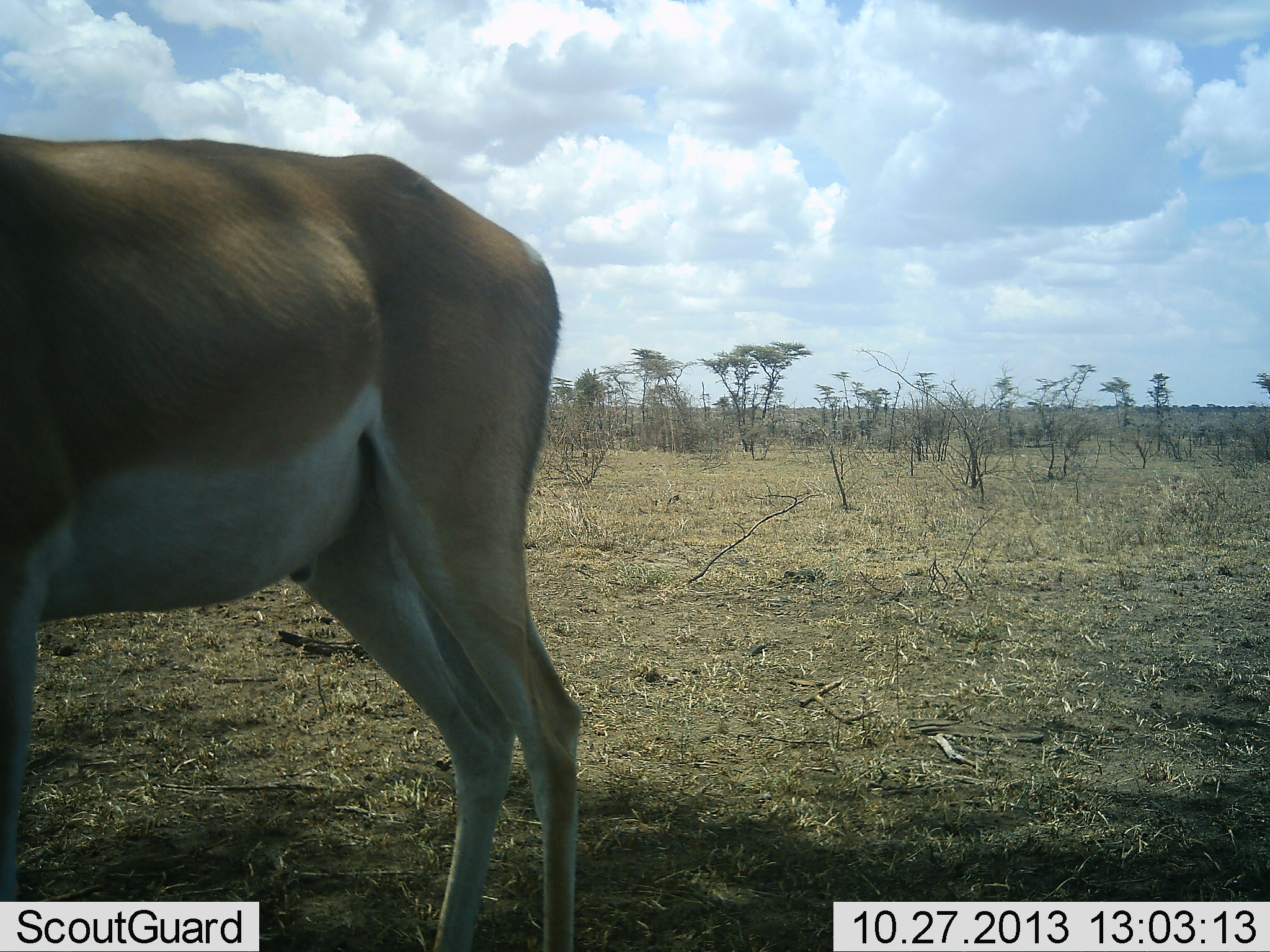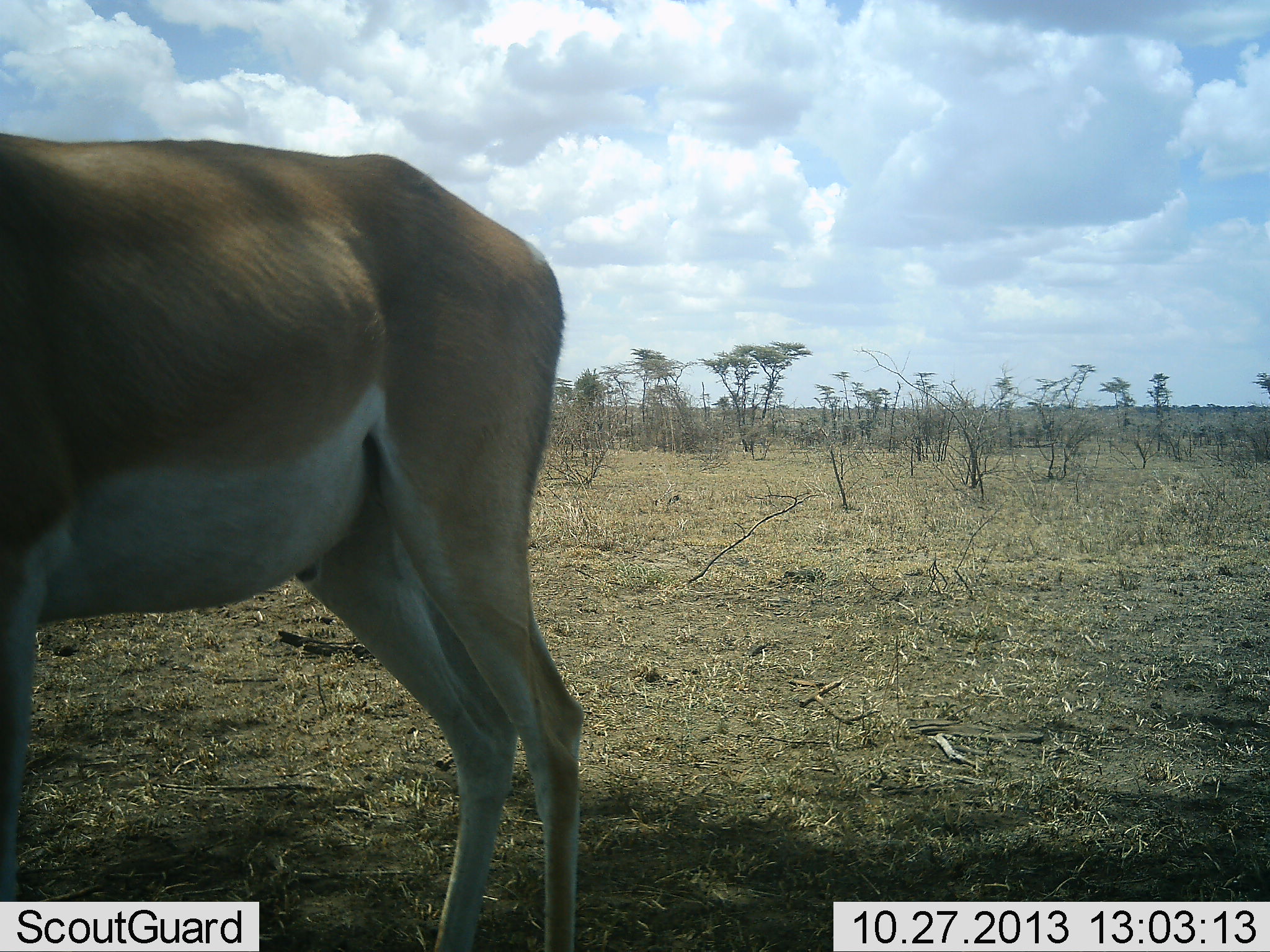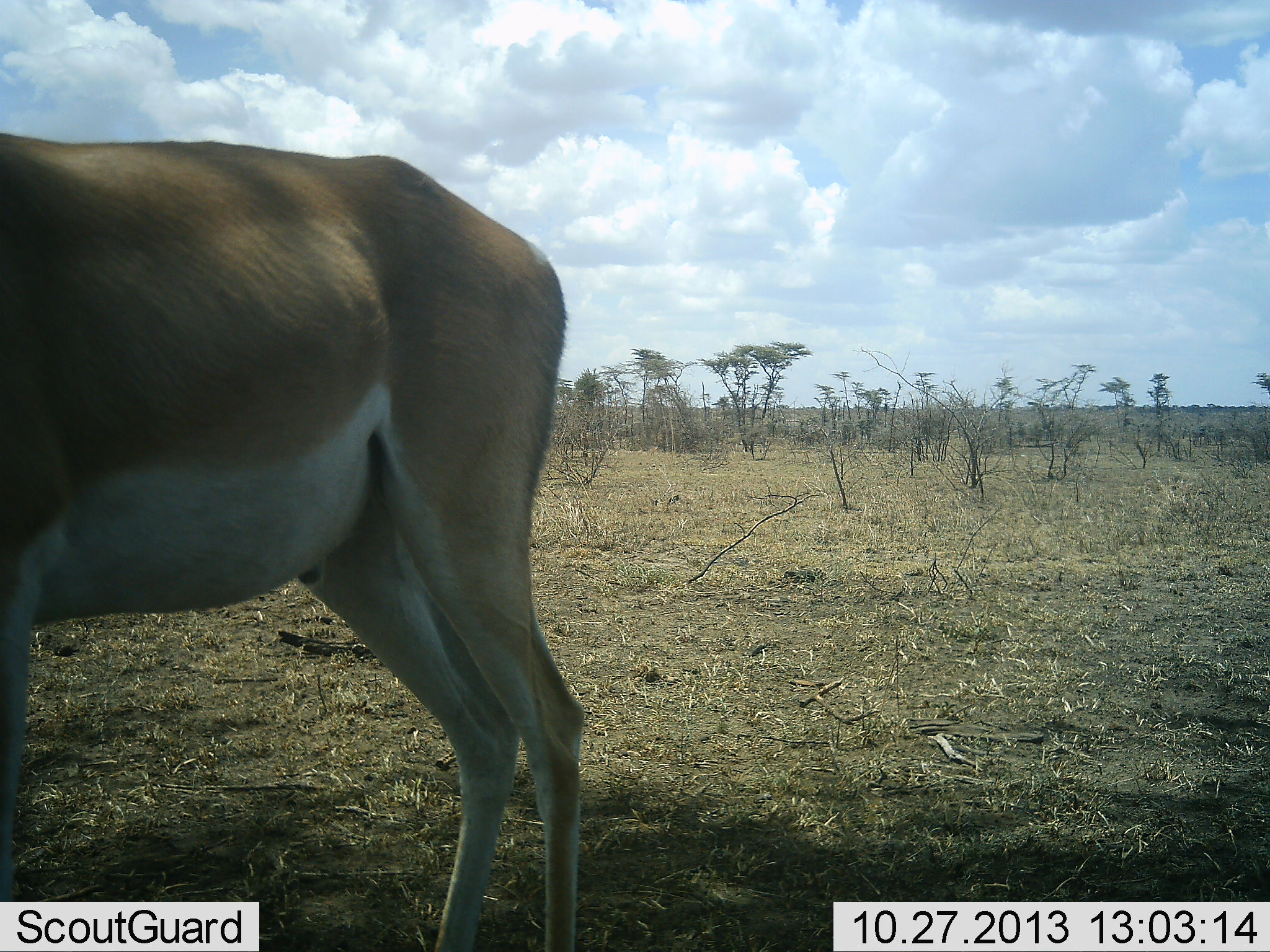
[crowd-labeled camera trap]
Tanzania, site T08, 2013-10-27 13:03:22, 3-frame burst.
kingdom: Animalia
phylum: Chordata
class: Mammalia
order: Artiodactyla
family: Bovidae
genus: Nanger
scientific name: Nanger granti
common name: grant's gazelle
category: gazellegrants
Gazellegrants (grant's gazelle) (Nanger granti), count 1. Behavior (volunteer vote fractions): standing 96%, resting 0%, moving 4%, interacting 0%. Young present (vote fraction): 0%. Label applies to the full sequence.